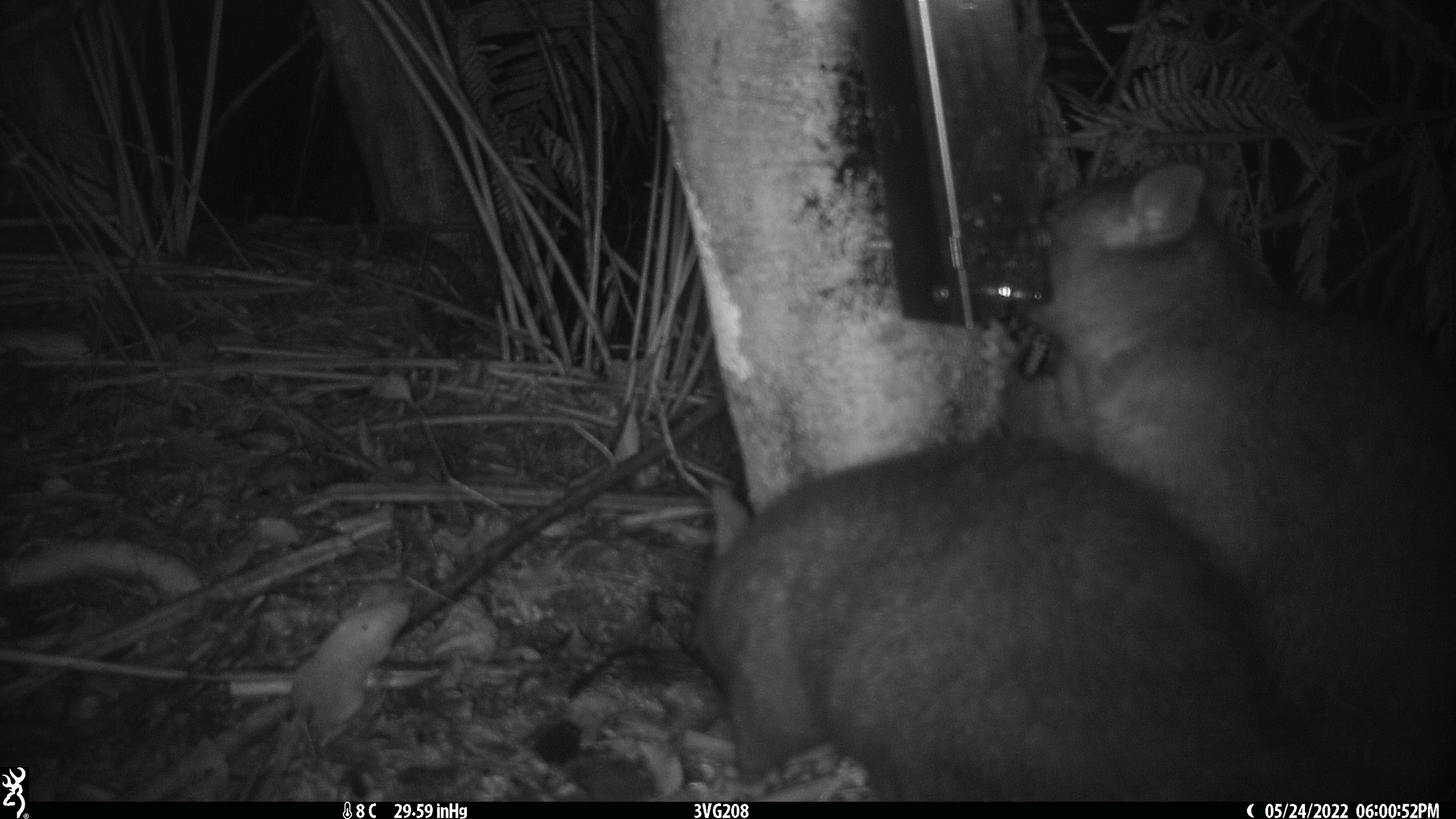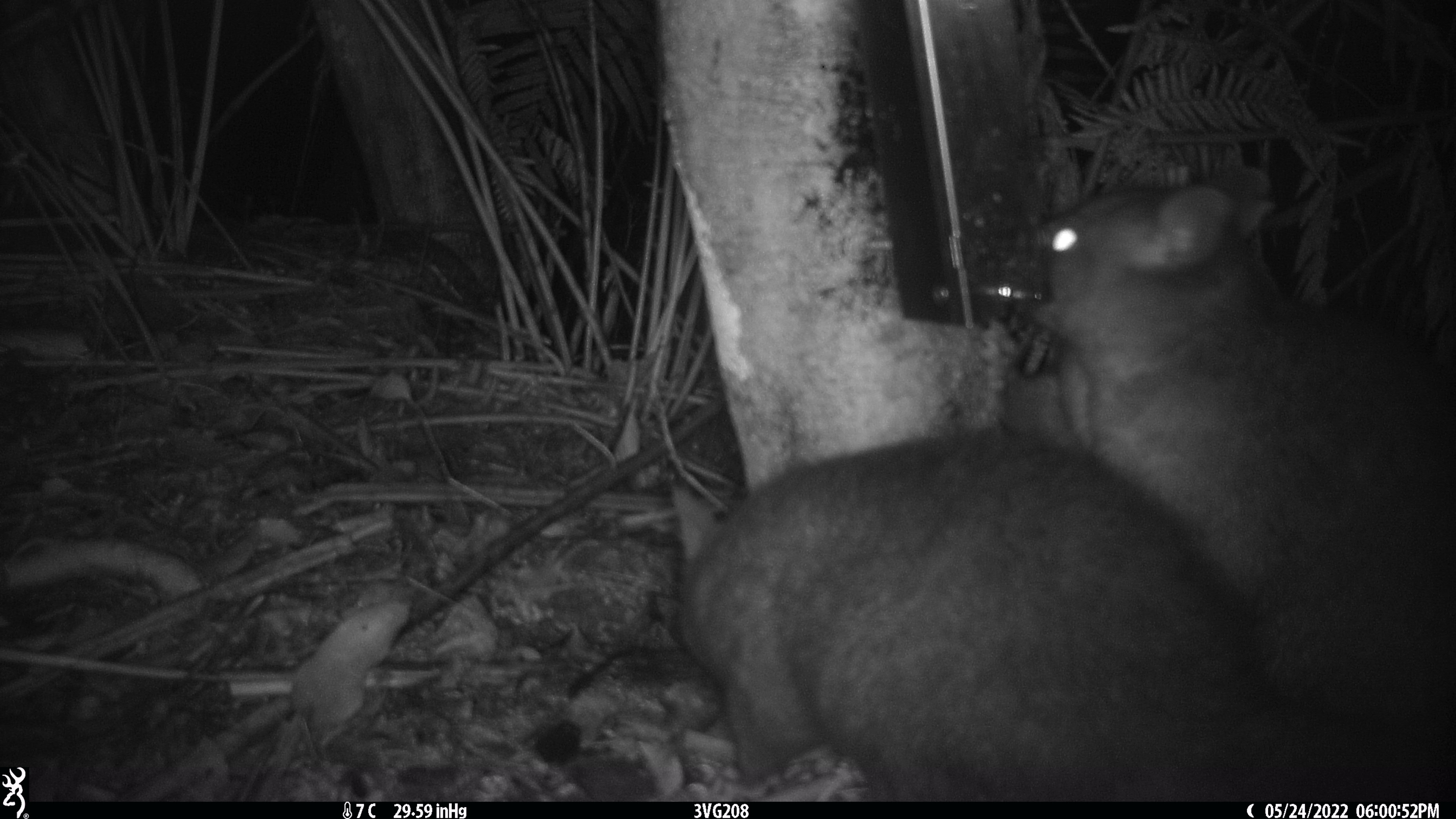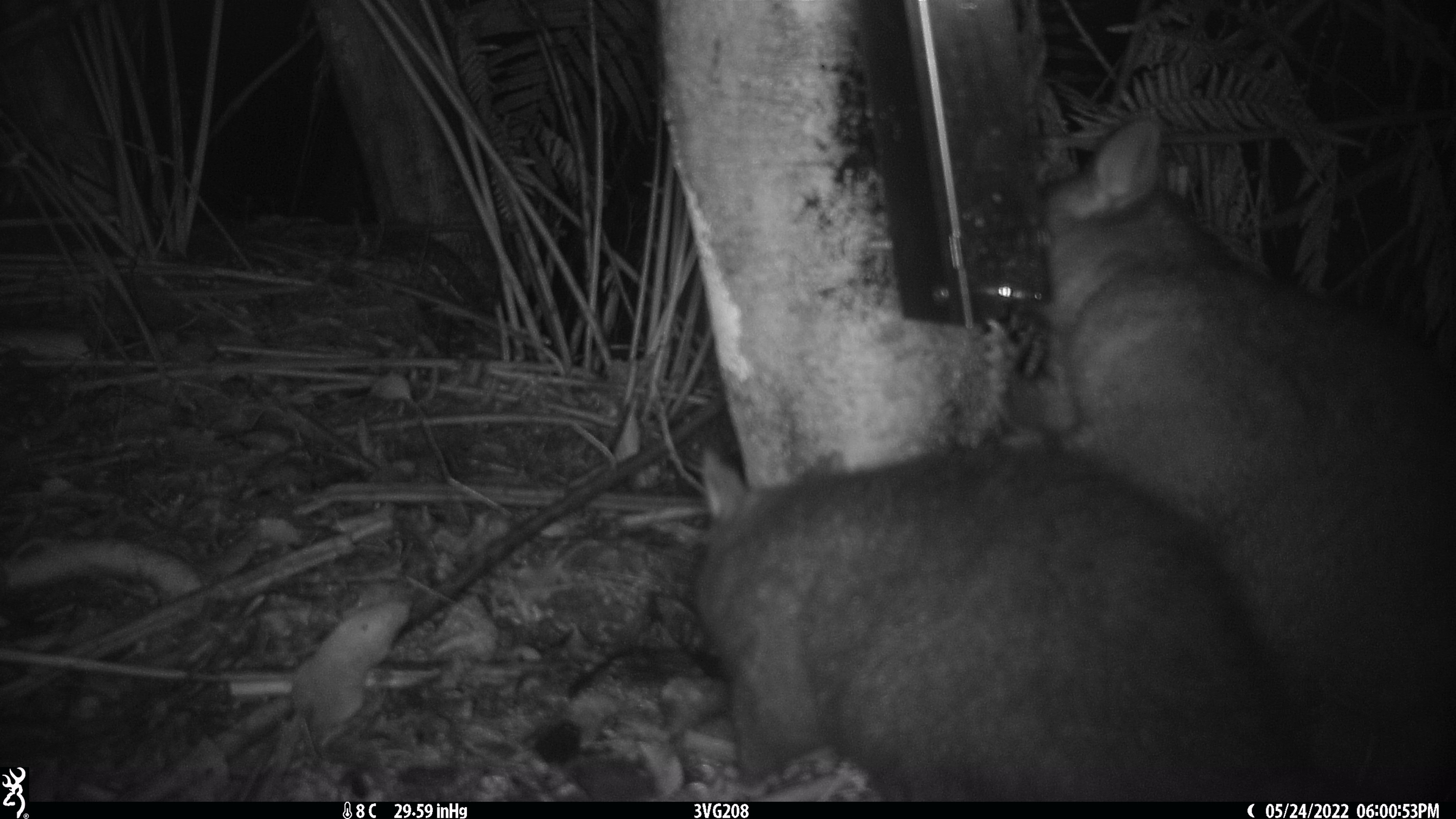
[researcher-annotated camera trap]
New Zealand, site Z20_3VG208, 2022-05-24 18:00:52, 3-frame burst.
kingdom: Animalia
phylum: Chordata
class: Mammalia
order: Diprotodontia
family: Phalangeridae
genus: Trichosurus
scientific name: Trichosurus vulpecula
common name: common brushtail possum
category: possum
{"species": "possum (common brushtail possum) (Trichosurus vulpecula)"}